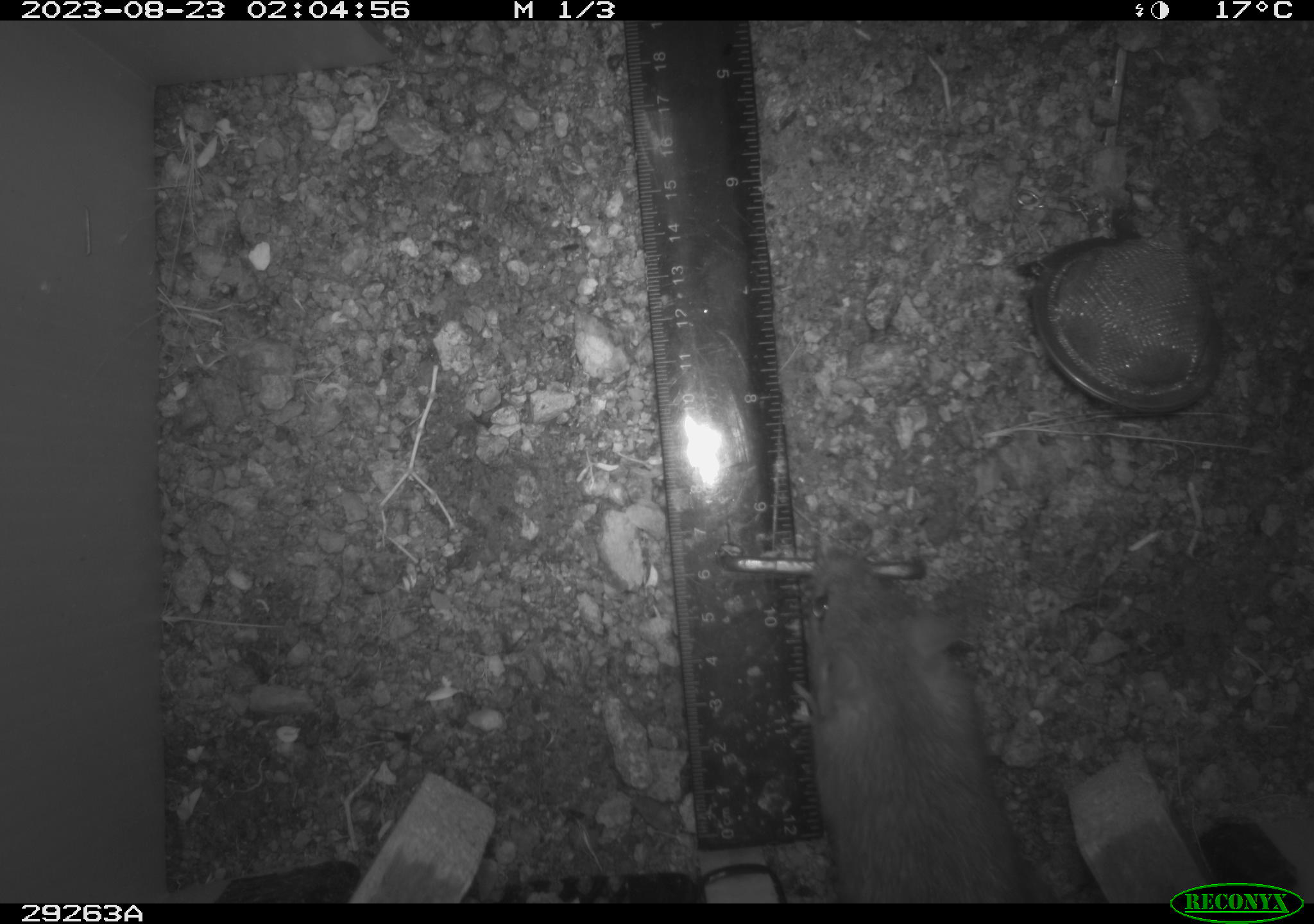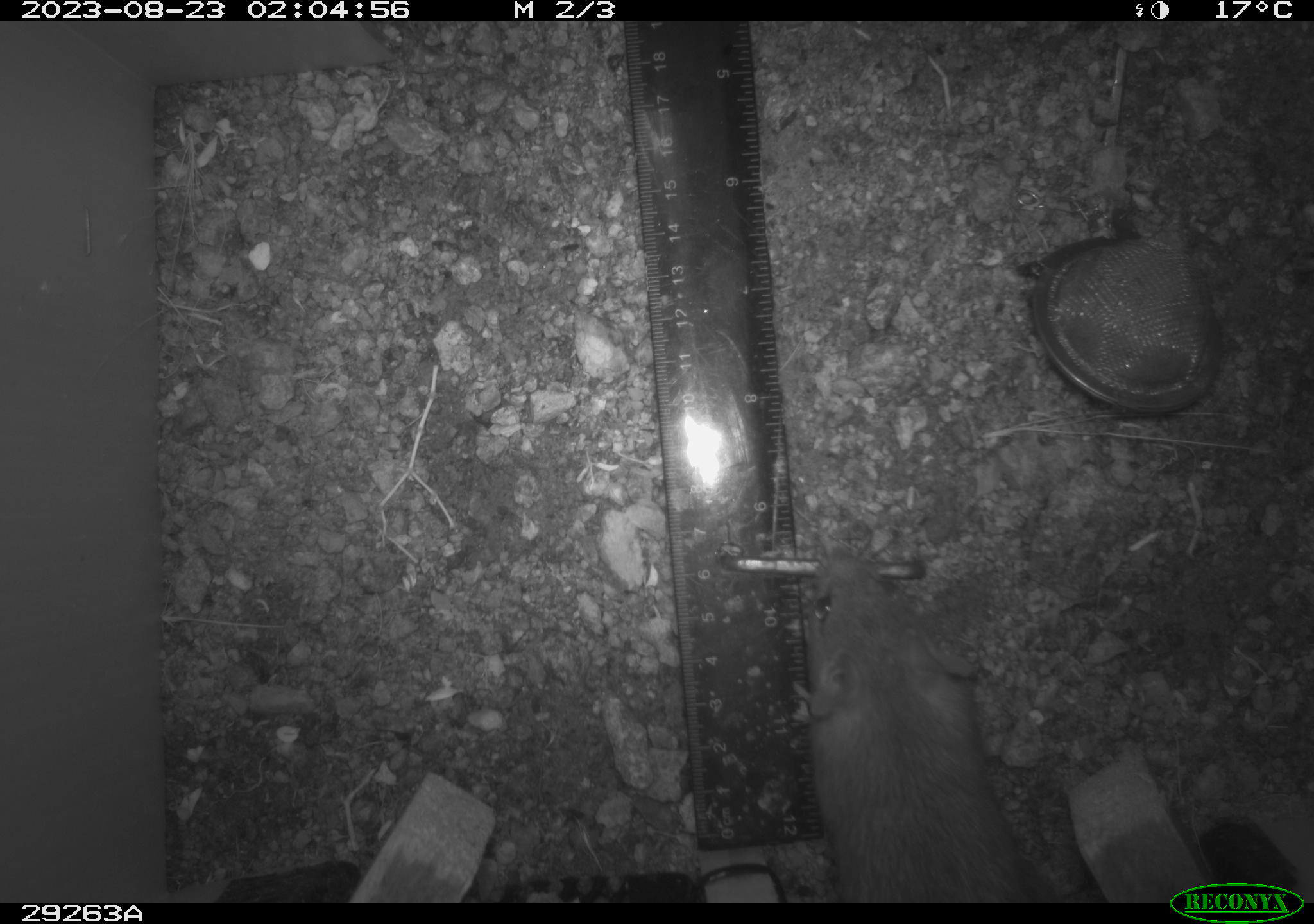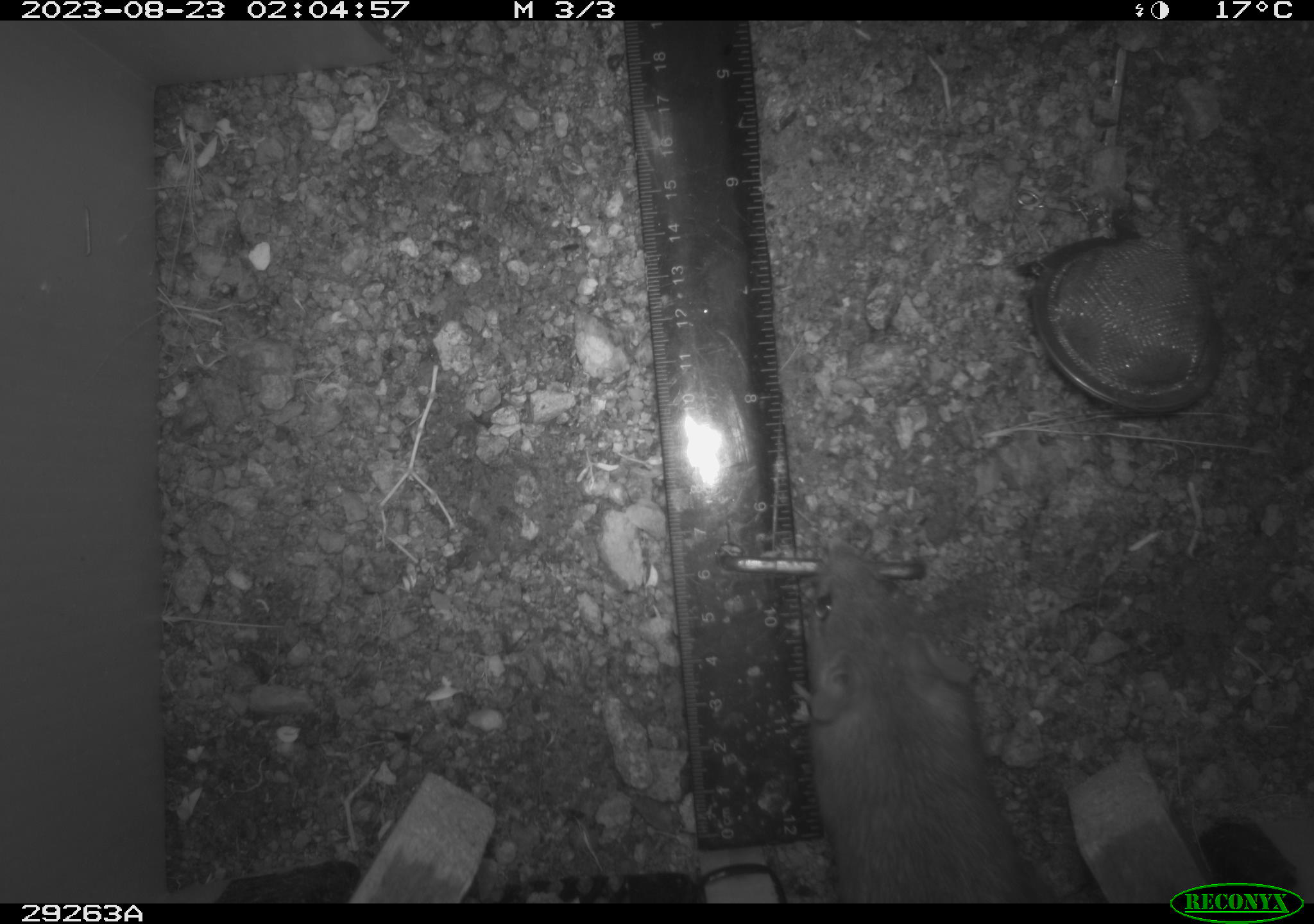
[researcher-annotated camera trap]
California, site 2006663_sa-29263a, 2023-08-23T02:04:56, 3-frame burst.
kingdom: Animalia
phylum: Chordata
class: Mammalia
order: Rodentia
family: Cricetidae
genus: Neotoma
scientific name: Neotoma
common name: pack rat or woodrat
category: neotoma species